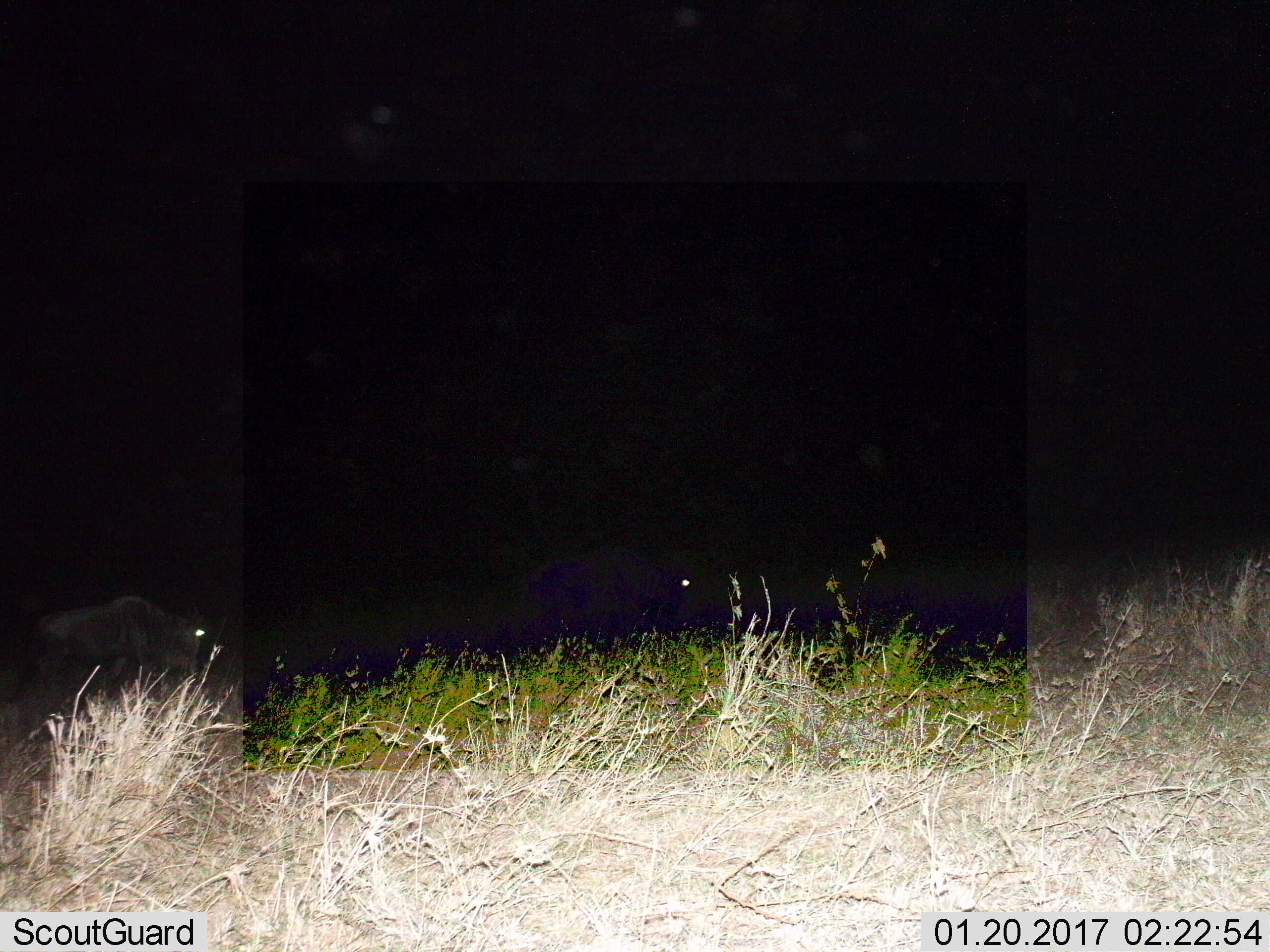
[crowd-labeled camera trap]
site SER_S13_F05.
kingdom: Animalia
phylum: Chordata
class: Mammalia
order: Artiodactyla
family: Bovidae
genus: Connochaetes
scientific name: Connochaetes taurinus taurinus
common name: blue wildebeest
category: wildebeestblue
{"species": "wildebeestblue (blue wildebeest) (Connochaetes taurinus taurinus)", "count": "2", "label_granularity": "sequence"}